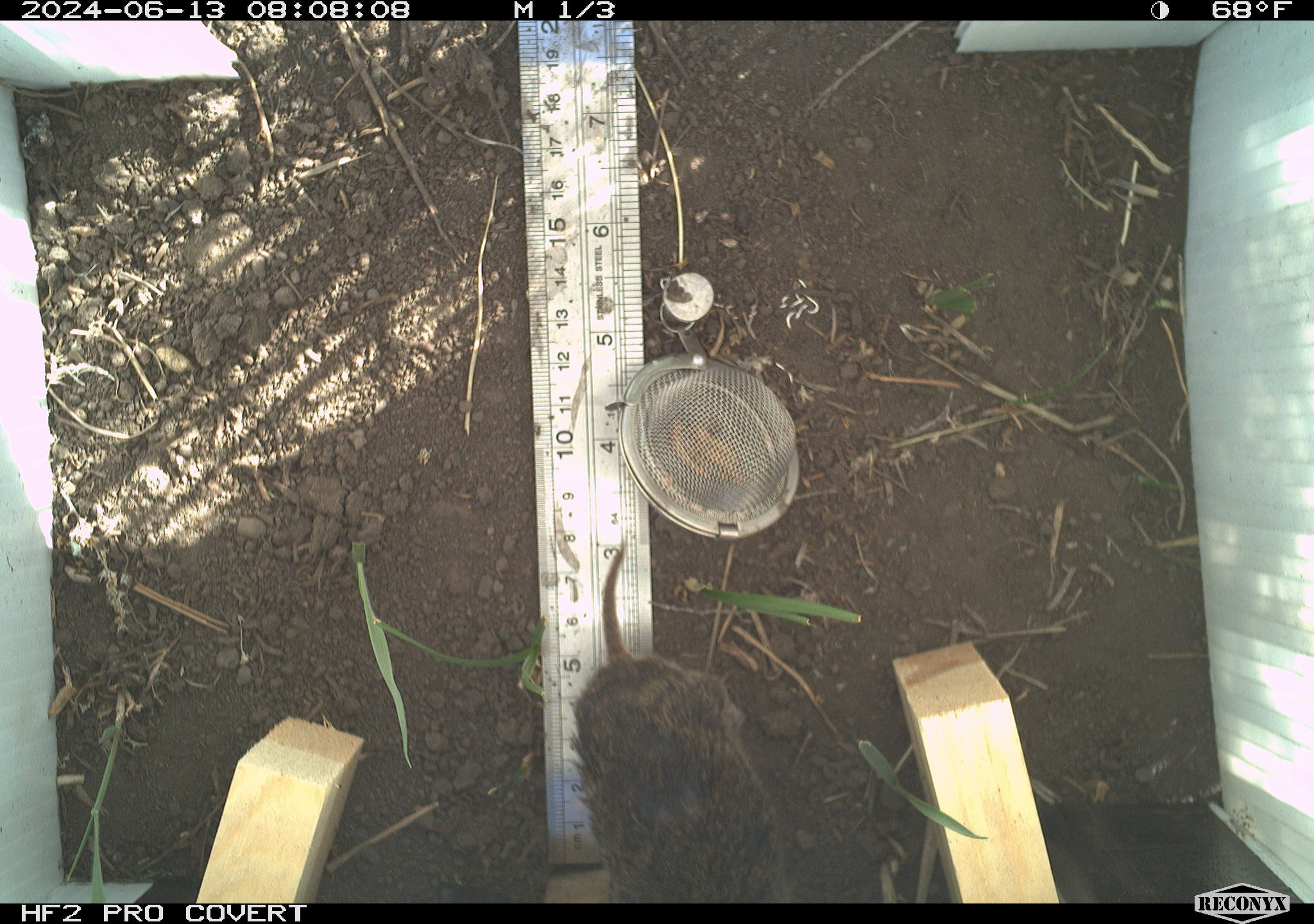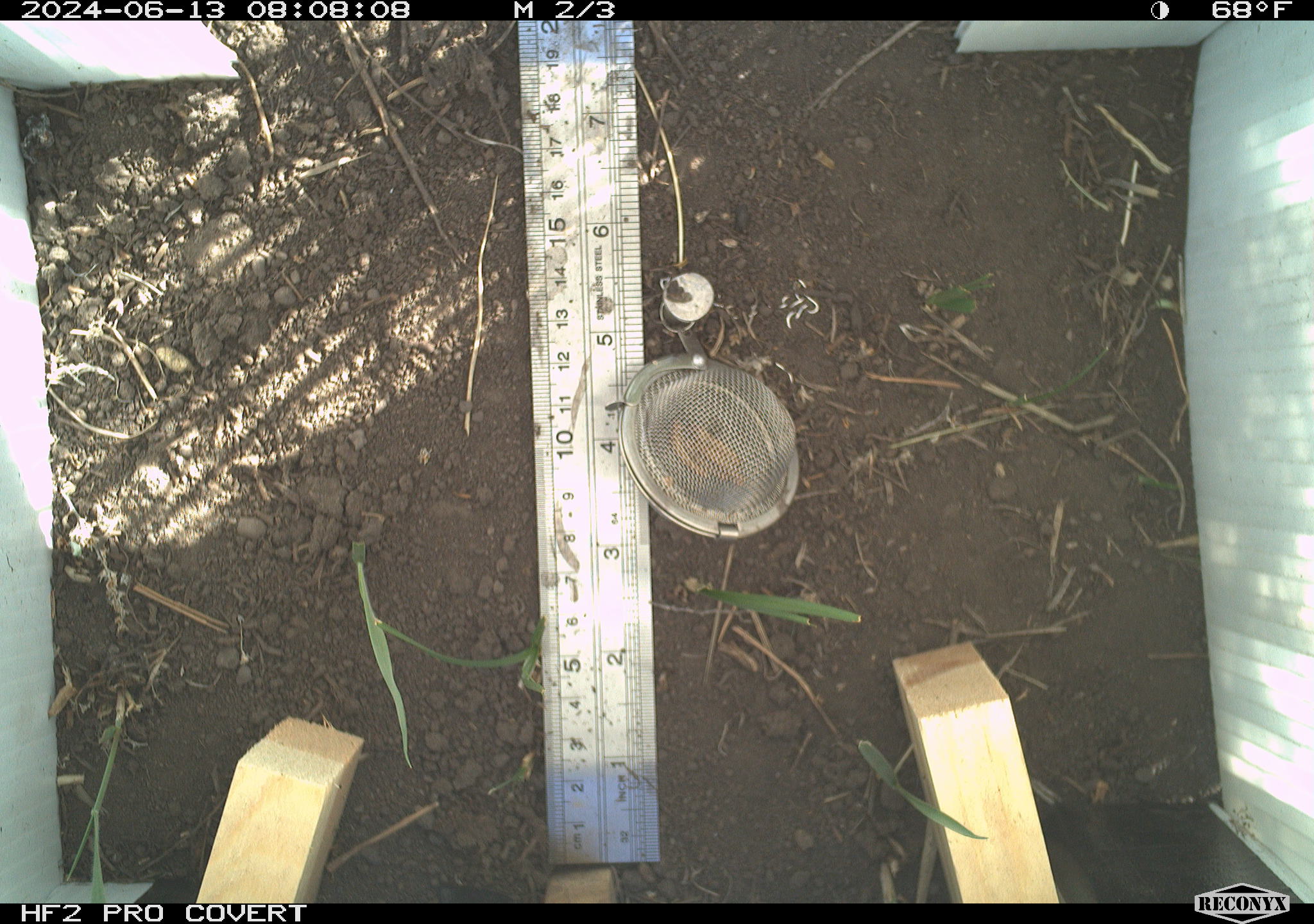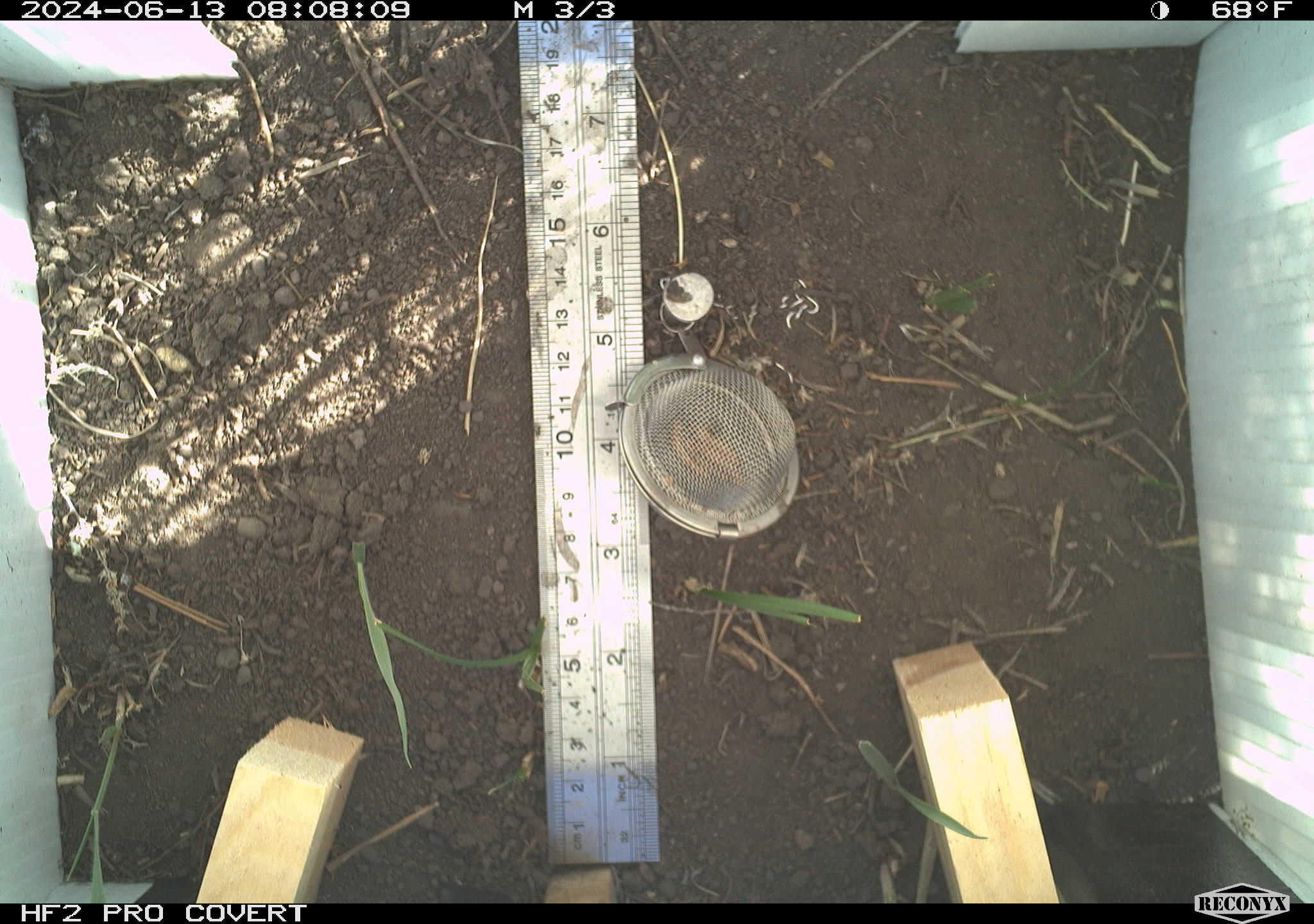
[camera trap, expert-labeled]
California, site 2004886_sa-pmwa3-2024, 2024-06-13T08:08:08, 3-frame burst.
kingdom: Animalia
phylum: Chordata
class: Mammalia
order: Rodentia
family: Cricetidae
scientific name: Arvicolinae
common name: voles, lemmings, and muskrats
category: arvicolinae subfamily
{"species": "arvicolinae subfamily (voles, lemmings, and muskrats) (Arvicolinae)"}